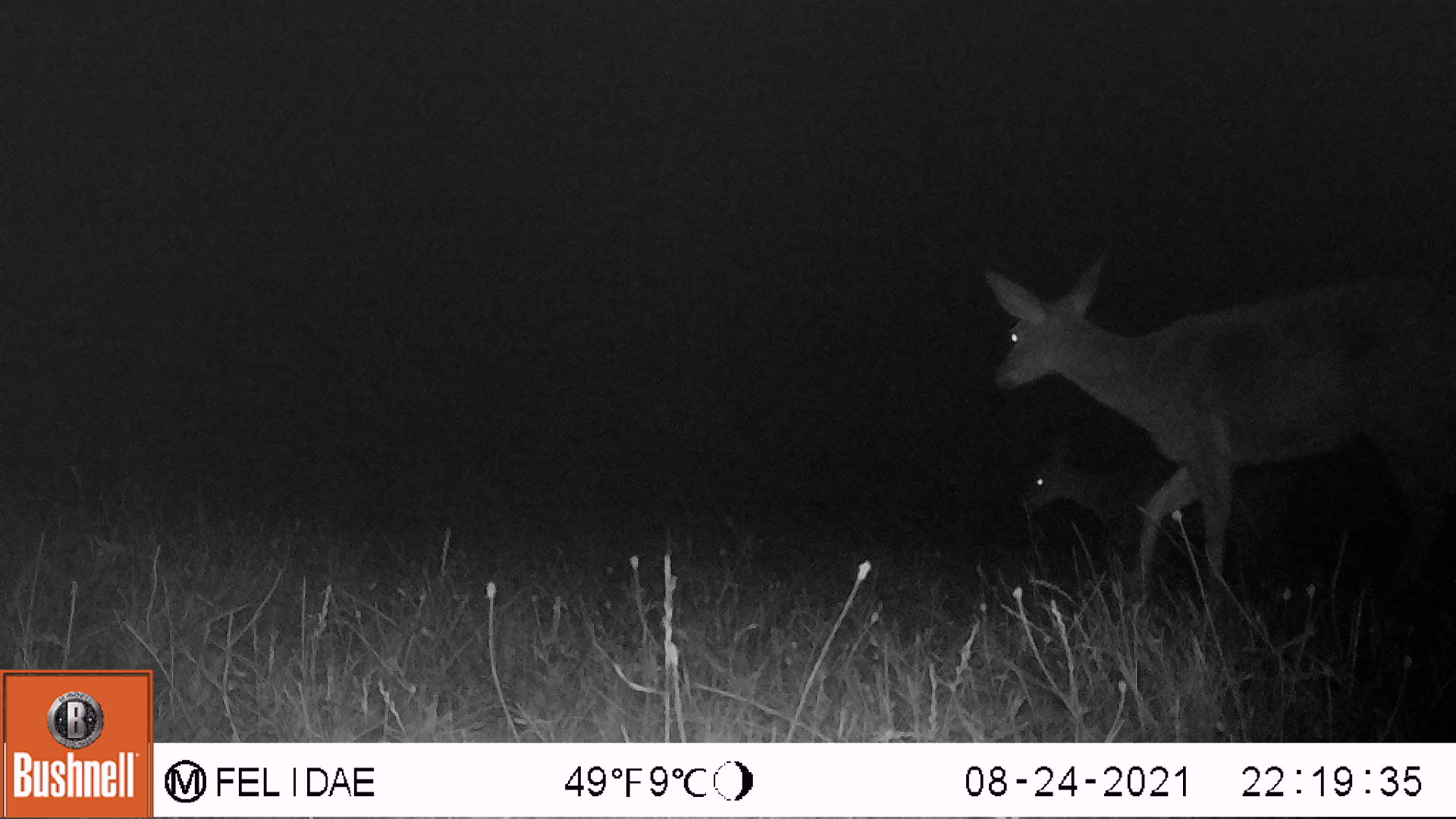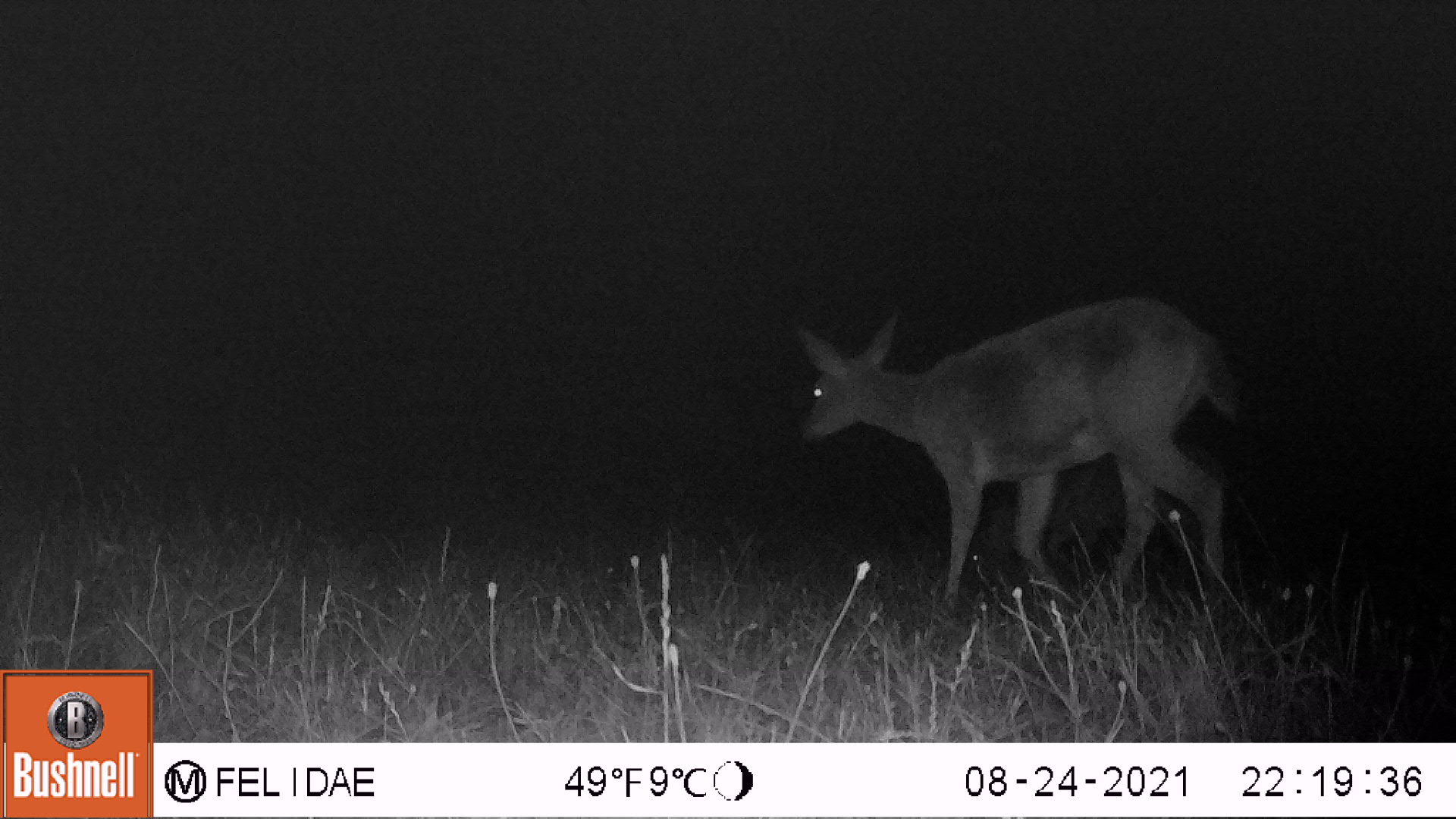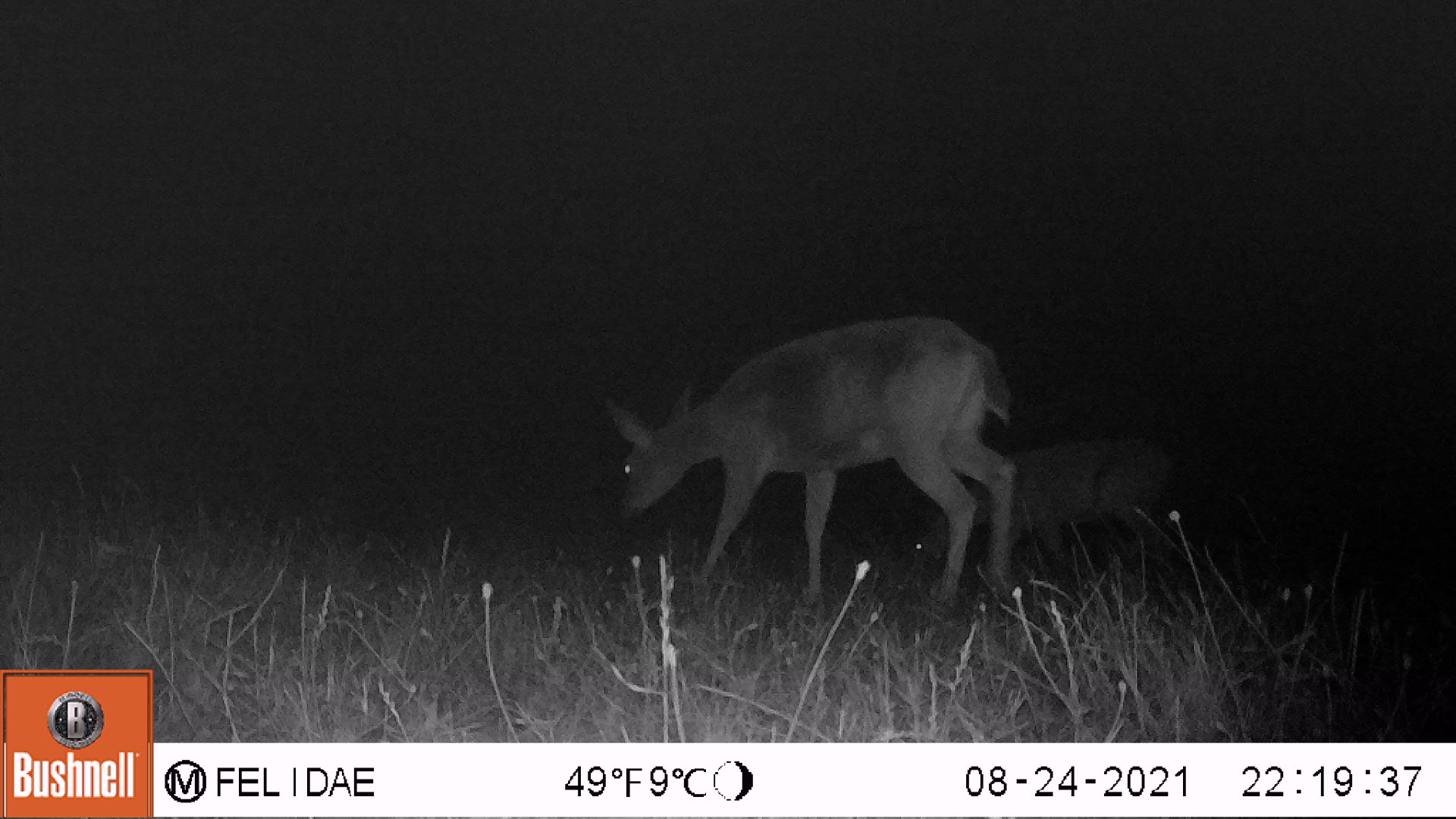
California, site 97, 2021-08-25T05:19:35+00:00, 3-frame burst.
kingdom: Animalia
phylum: Chordata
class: Mammalia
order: Artiodactyla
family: Cervidae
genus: Odocoileus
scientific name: Odocoileus hemionus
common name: mule deer